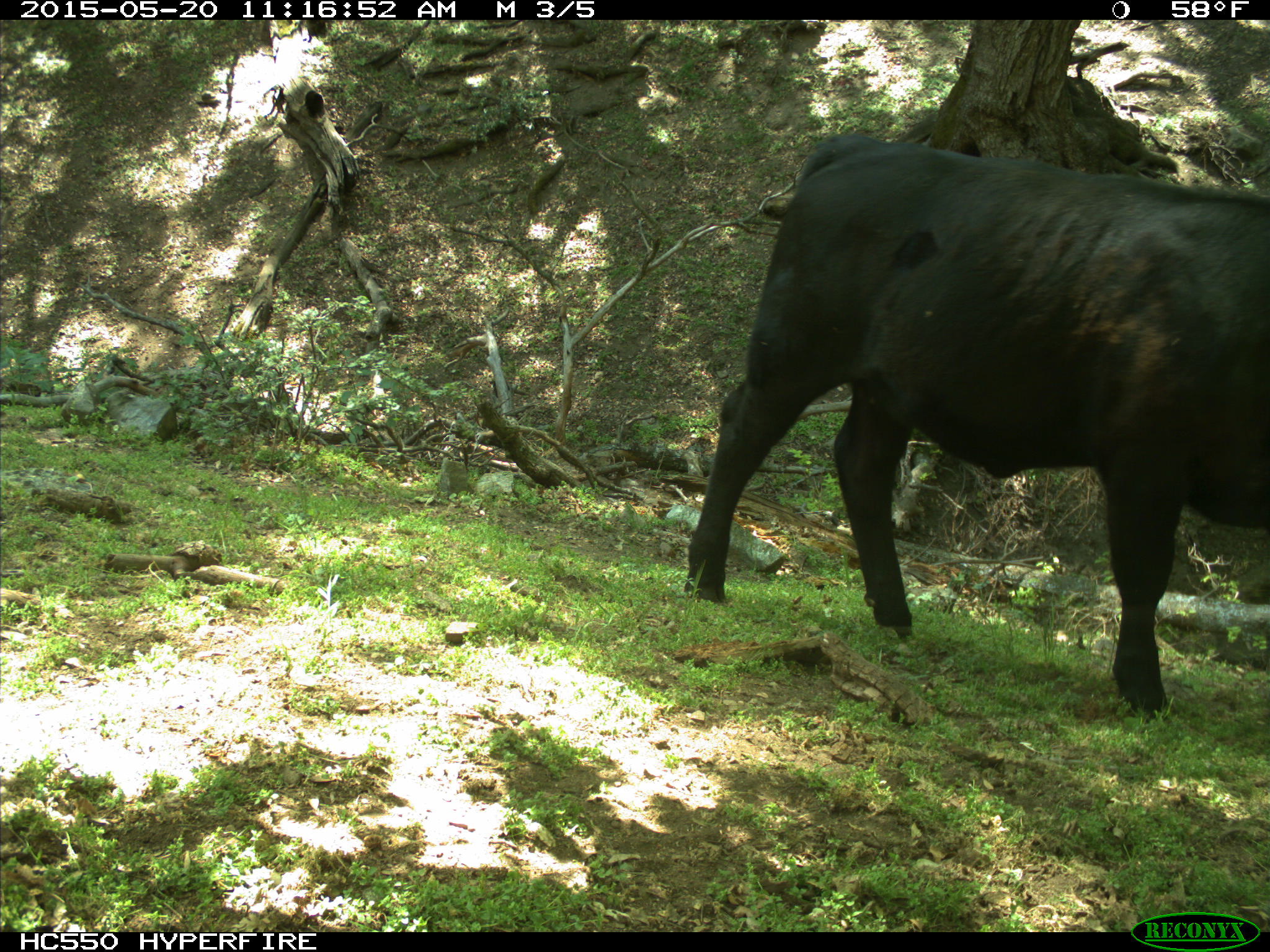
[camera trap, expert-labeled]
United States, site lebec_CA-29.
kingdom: Animalia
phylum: Chordata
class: Mammalia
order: Artiodactyla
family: Bovidae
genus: Bos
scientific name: Bos taurus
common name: domestic cow